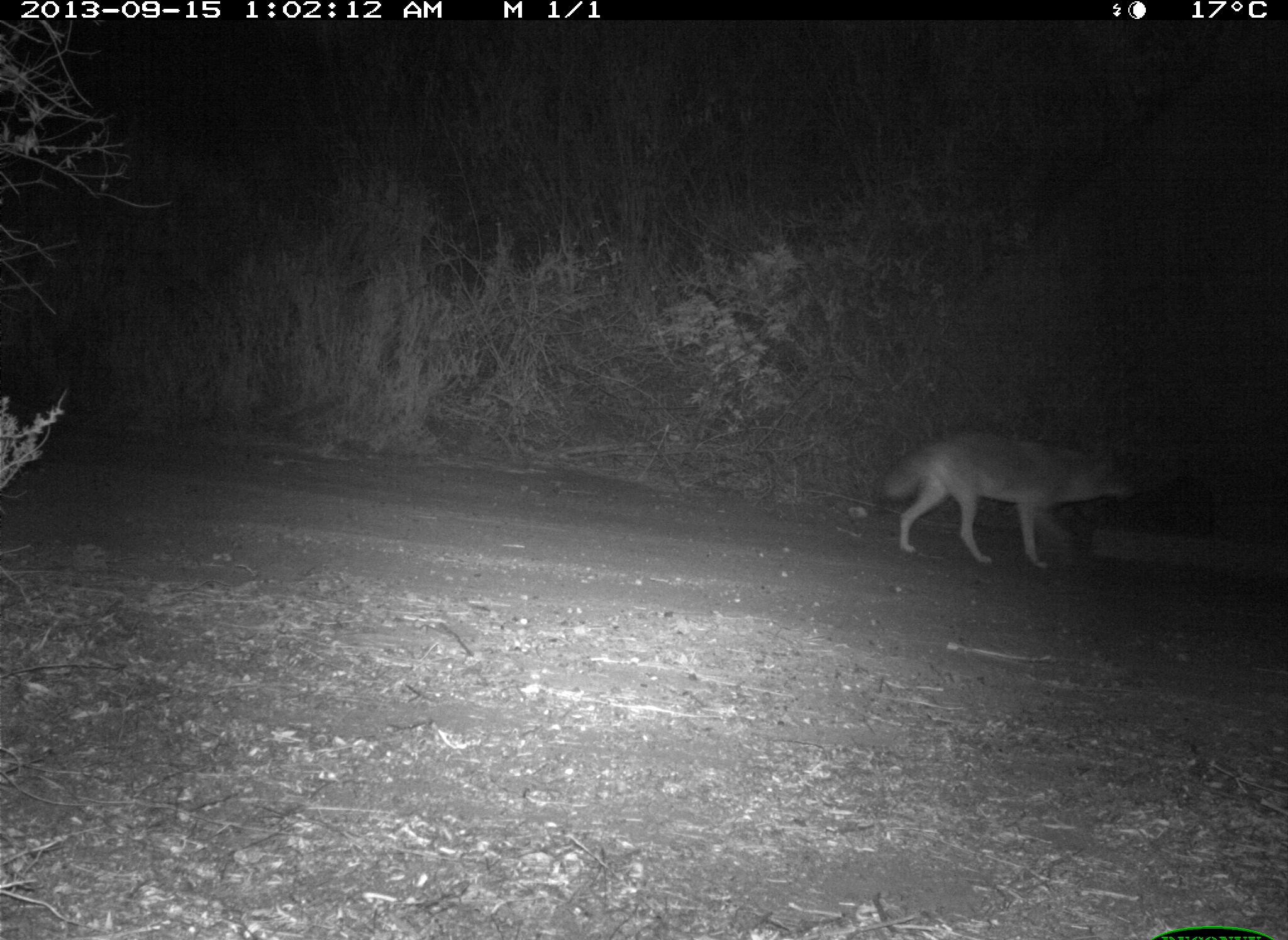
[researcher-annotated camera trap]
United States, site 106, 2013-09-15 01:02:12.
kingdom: Animalia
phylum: Chordata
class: Mammalia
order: Carnivora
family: Canidae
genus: Canis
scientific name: Canis latrans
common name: coyote